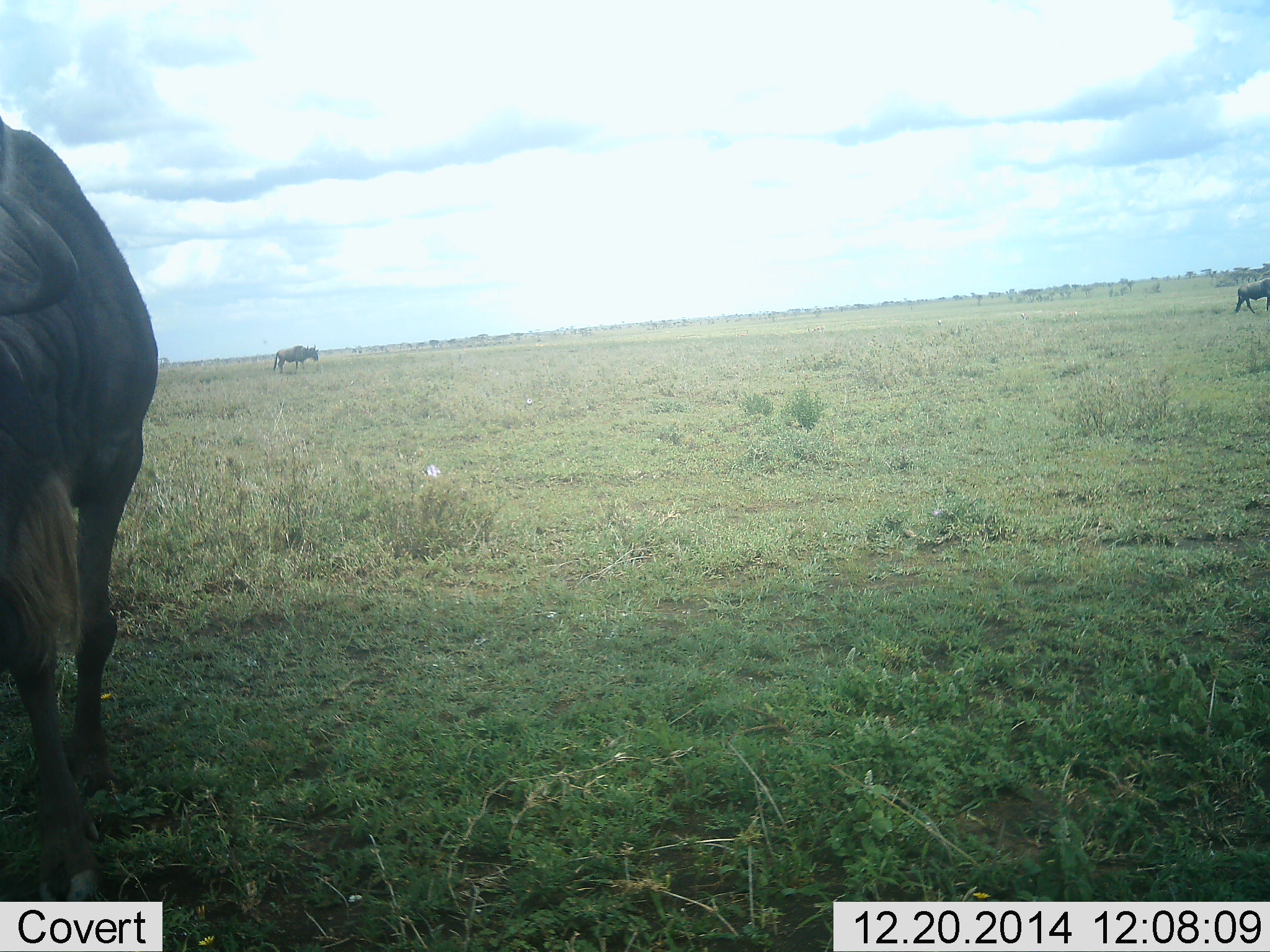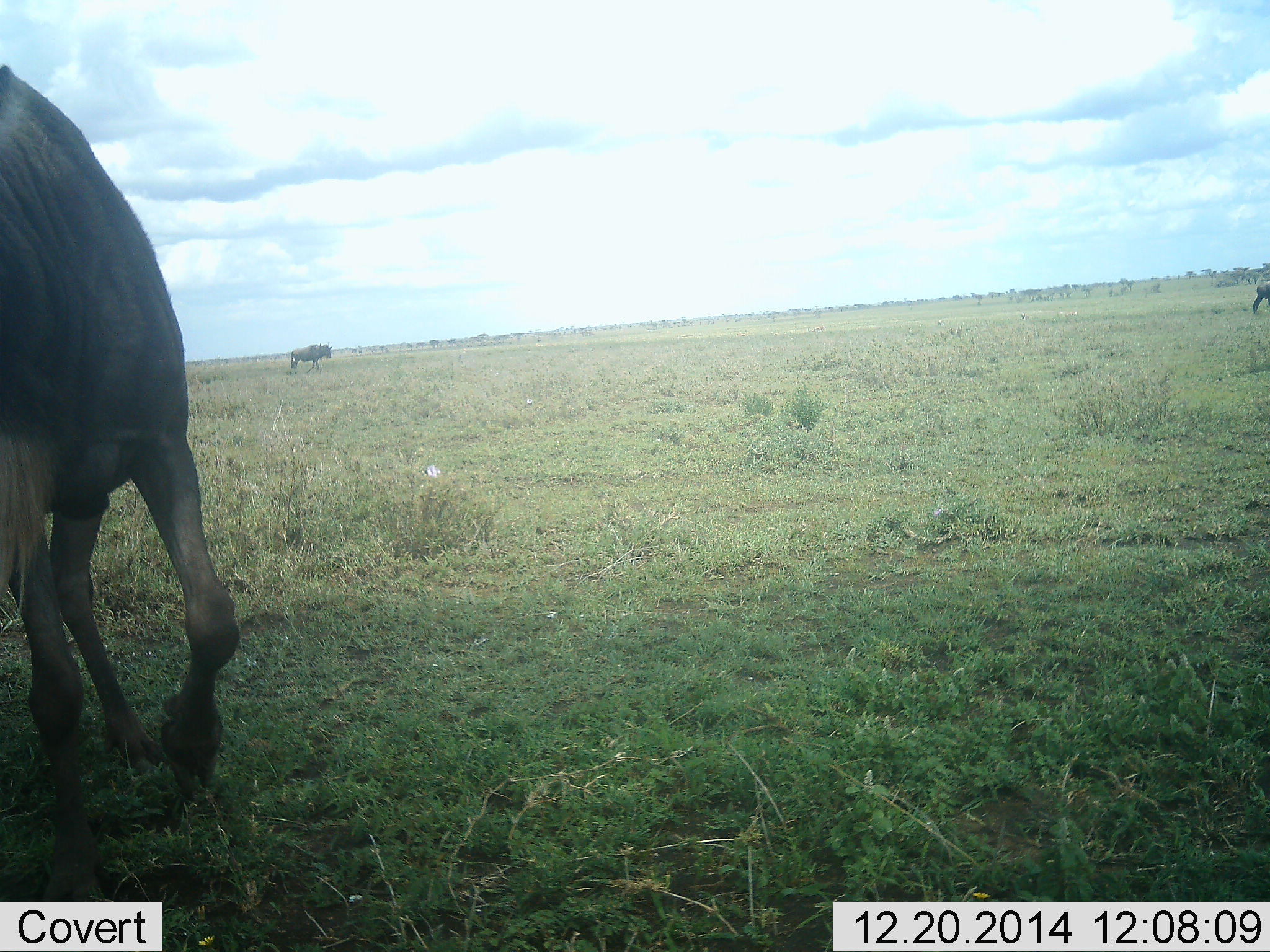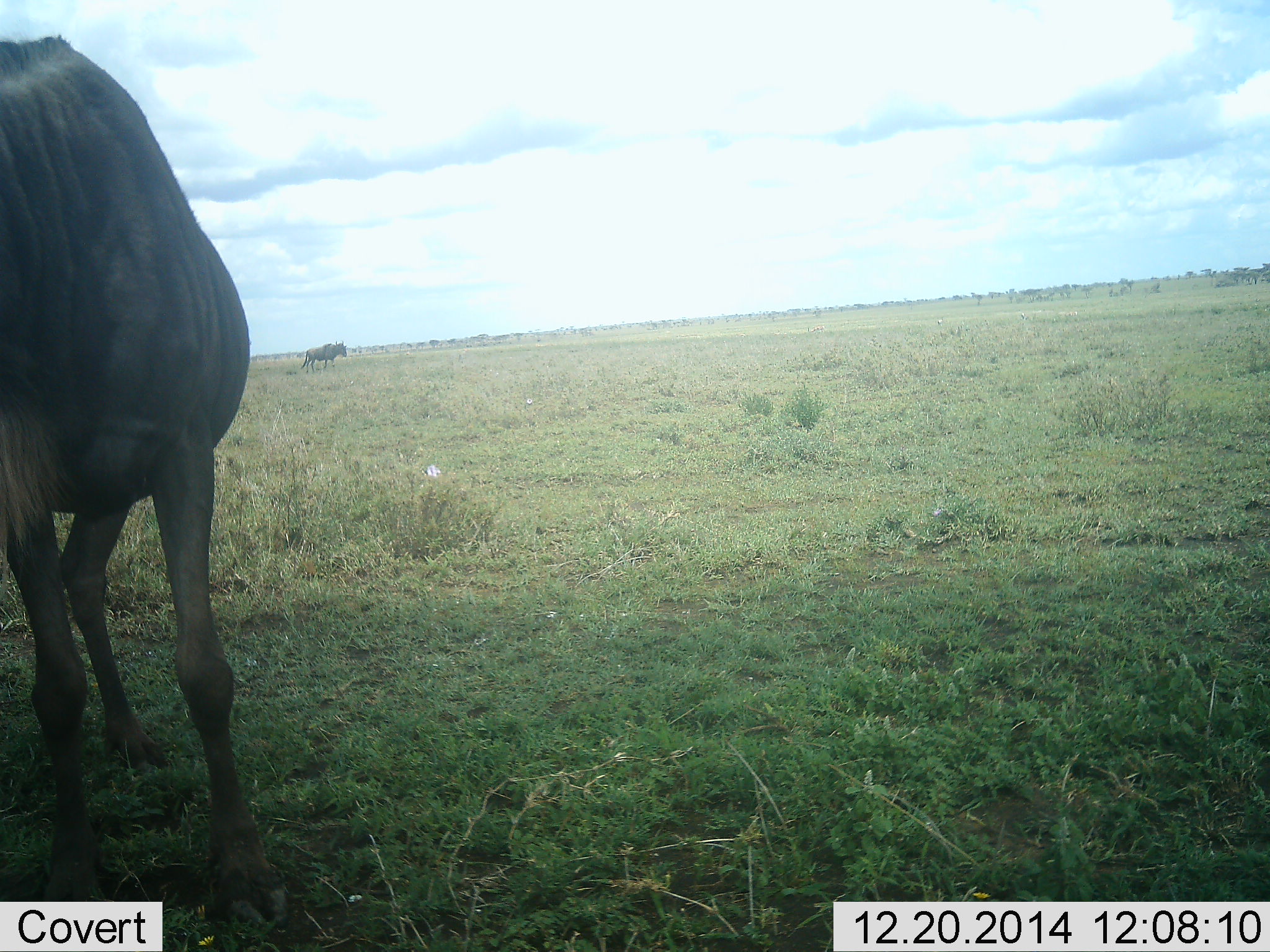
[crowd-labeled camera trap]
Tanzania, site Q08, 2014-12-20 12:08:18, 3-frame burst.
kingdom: Animalia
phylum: Chordata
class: Mammalia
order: Artiodactyla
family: Bovidae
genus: Connochaetes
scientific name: Connochaetes taurinus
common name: blue wildebeest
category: wildebeest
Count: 3.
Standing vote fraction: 20%.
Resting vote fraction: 0%.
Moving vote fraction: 100%.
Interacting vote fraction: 0%.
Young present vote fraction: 0%.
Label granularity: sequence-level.